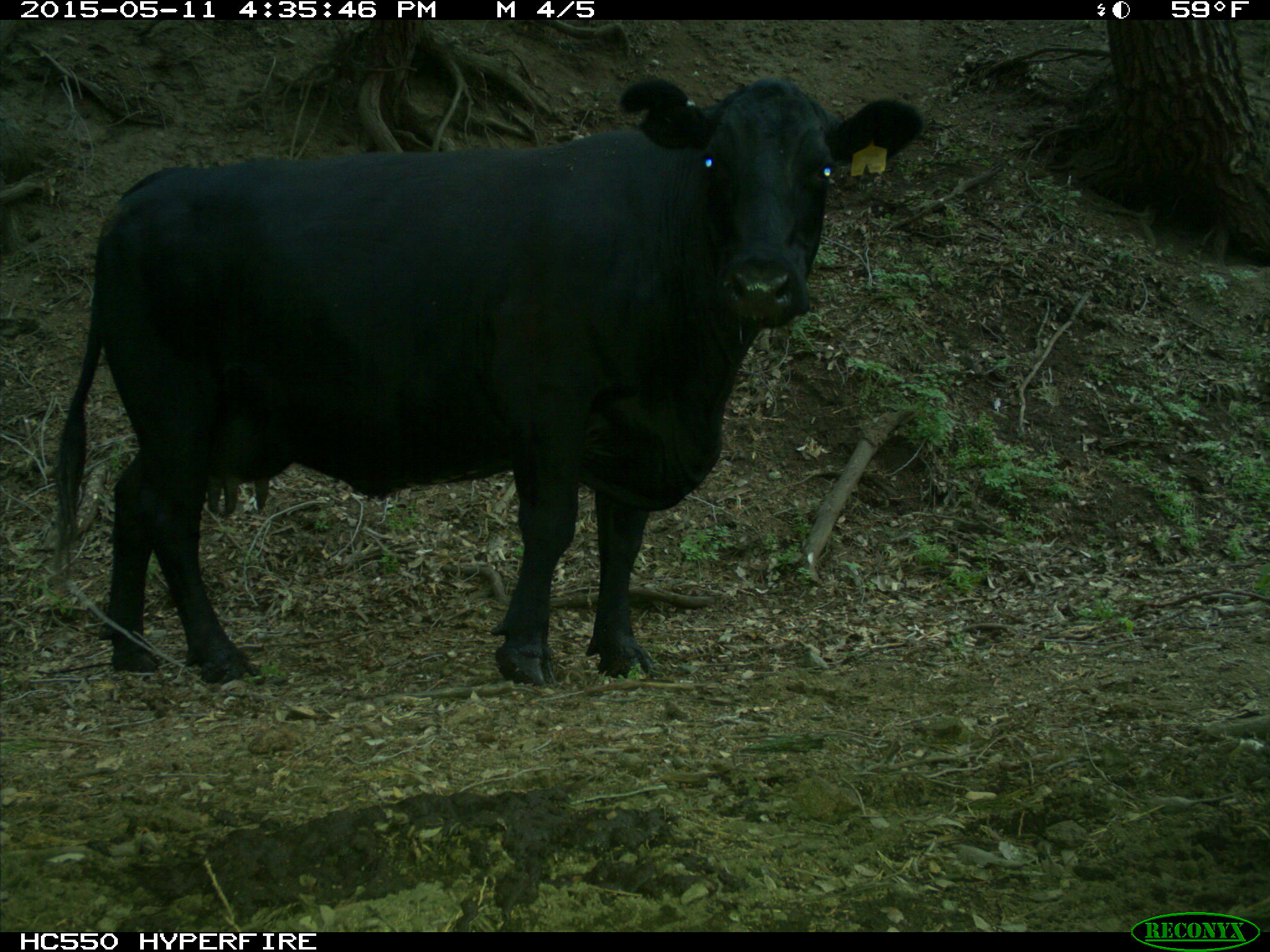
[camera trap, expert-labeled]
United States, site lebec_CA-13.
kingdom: Animalia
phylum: Chordata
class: Mammalia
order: Artiodactyla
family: Bovidae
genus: Bos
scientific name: Bos taurus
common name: domestic cow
Bos taurus (domestic cow).